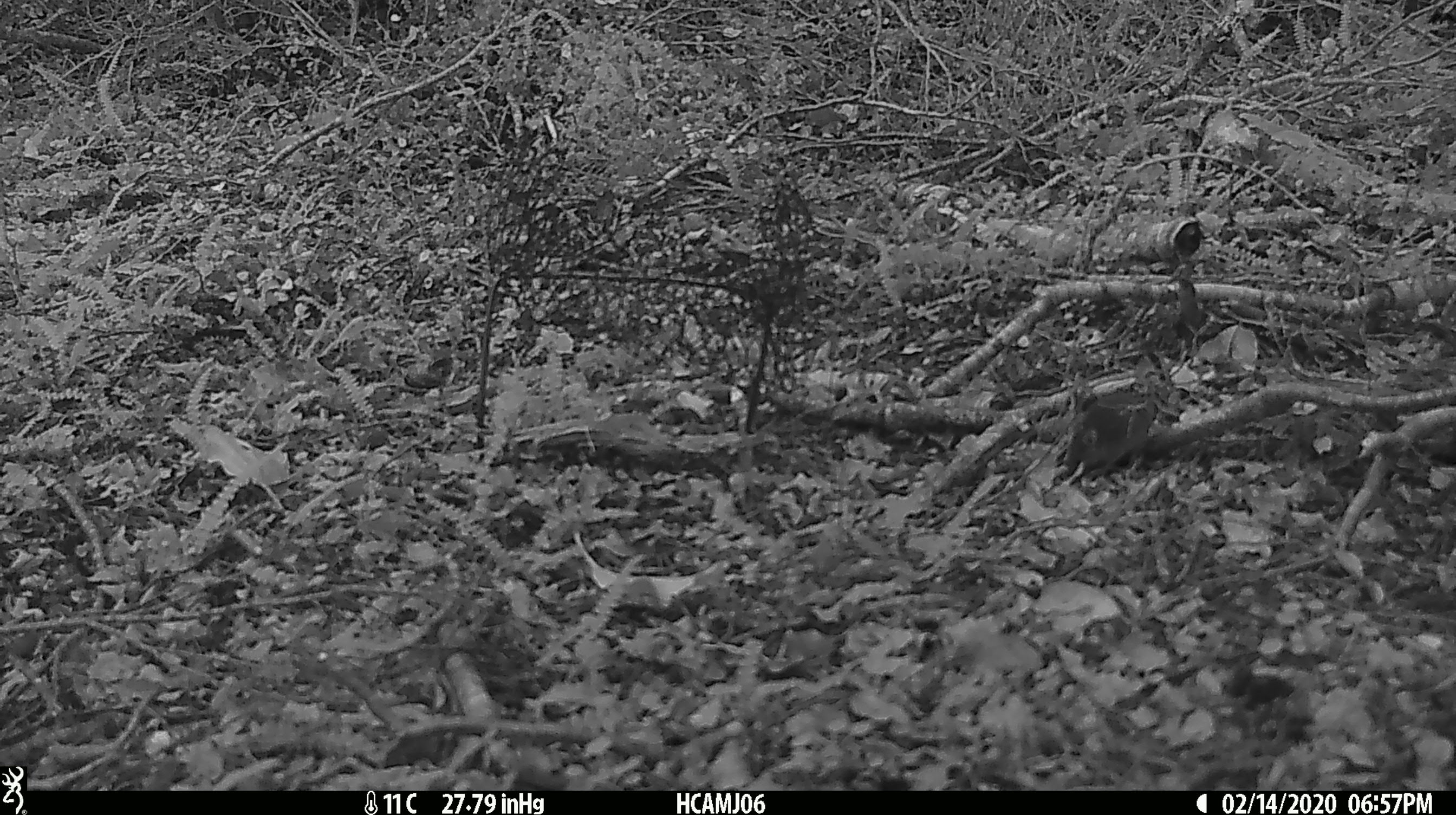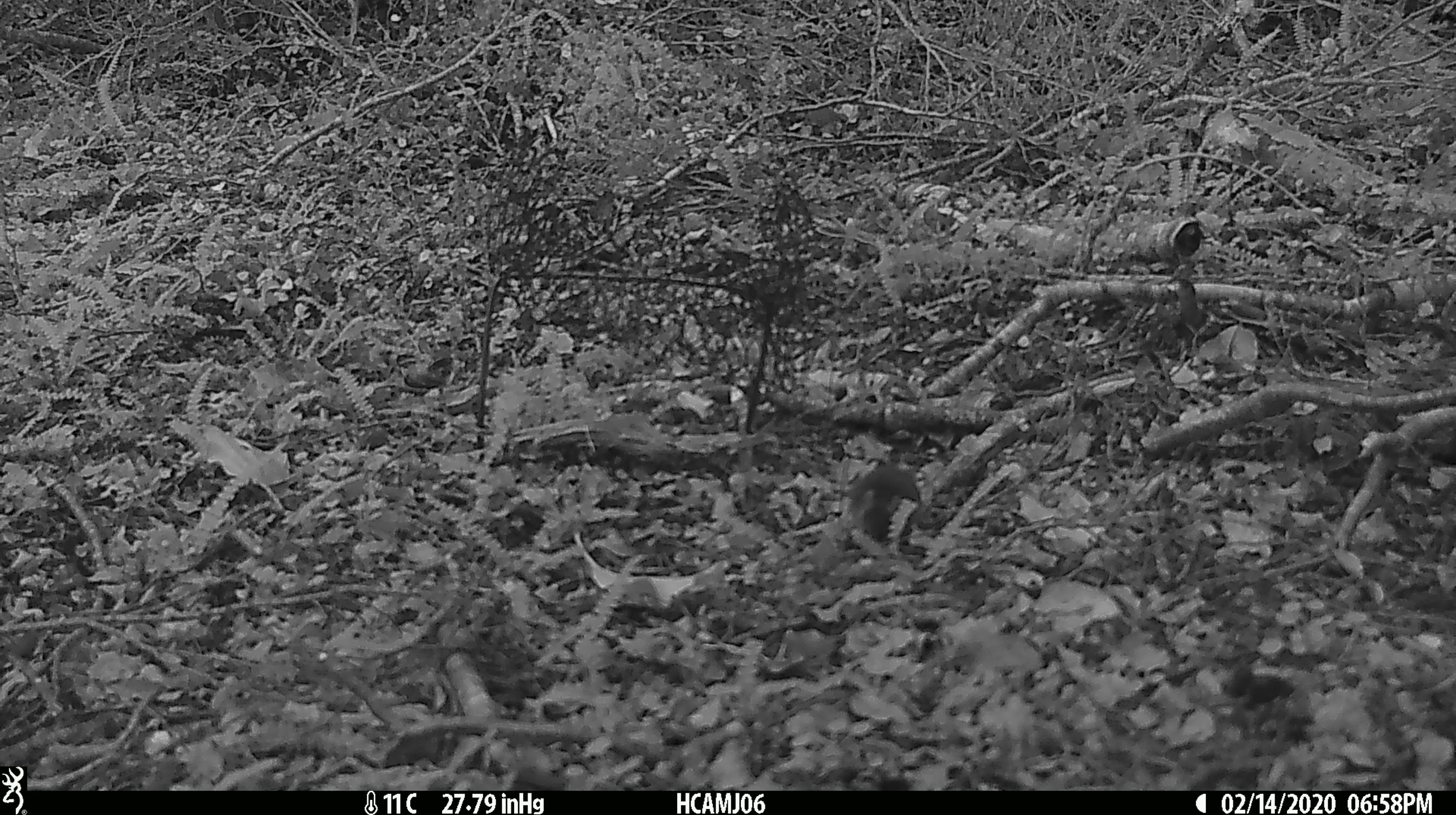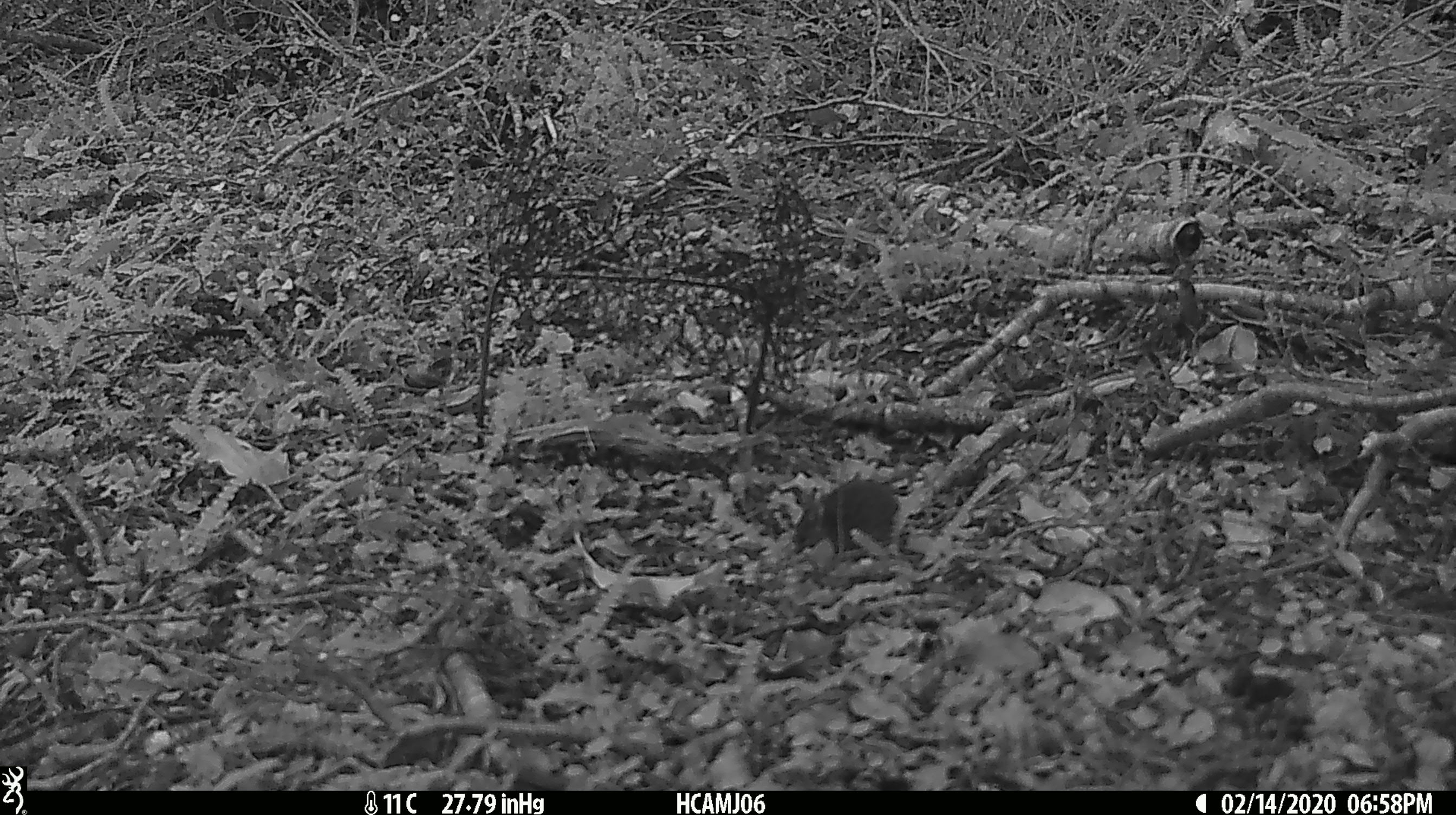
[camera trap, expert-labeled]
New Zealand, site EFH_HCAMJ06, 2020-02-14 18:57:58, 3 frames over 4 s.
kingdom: Animalia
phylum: Chordata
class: Mammalia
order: Rodentia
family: Muridae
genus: Mus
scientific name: Mus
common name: mouse